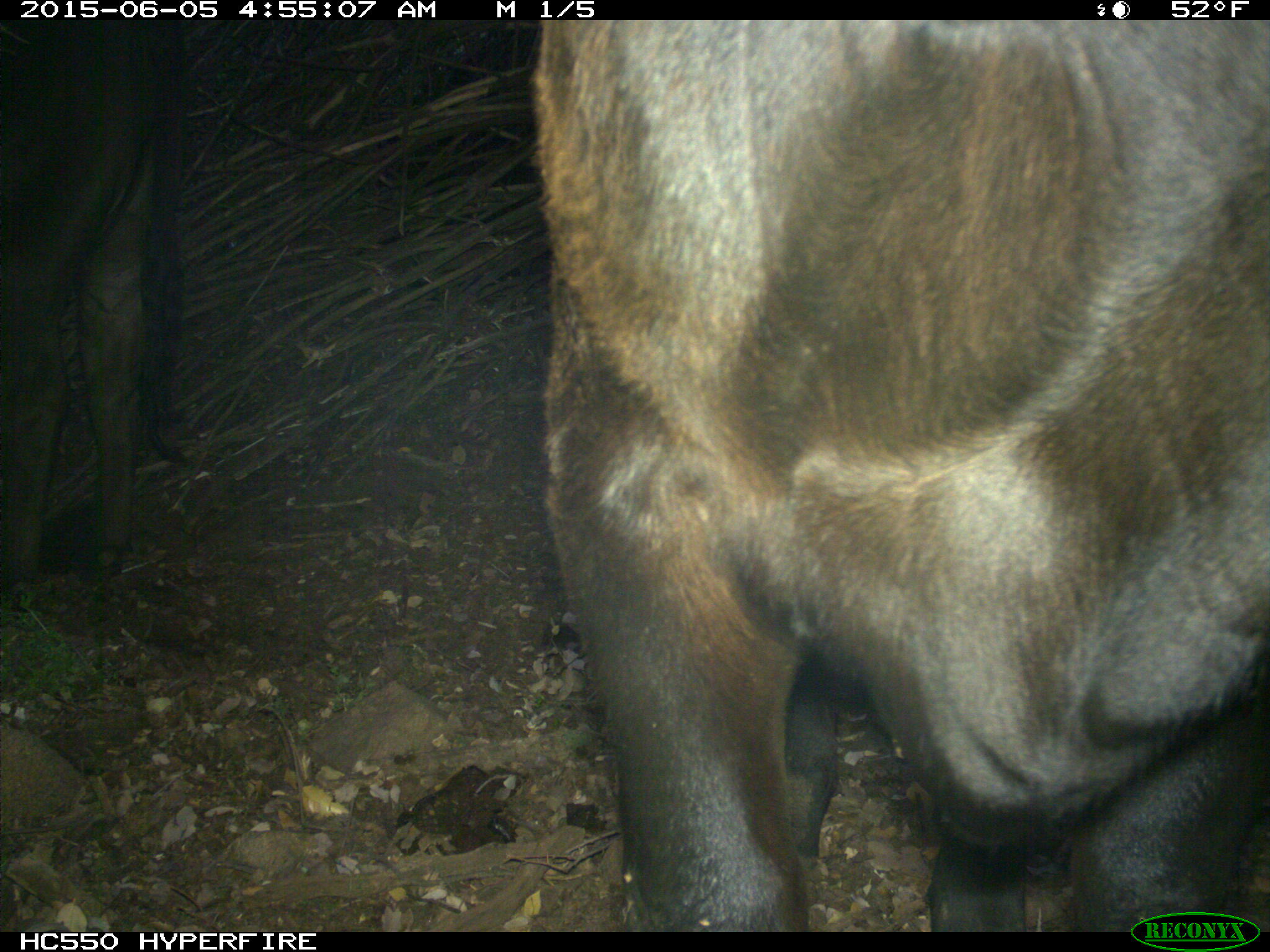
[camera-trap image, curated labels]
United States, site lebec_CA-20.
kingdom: Animalia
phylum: Chordata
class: Mammalia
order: Artiodactyla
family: Bovidae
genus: Bos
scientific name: Bos taurus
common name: domestic cow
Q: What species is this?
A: Bos taurus (domestic cow).